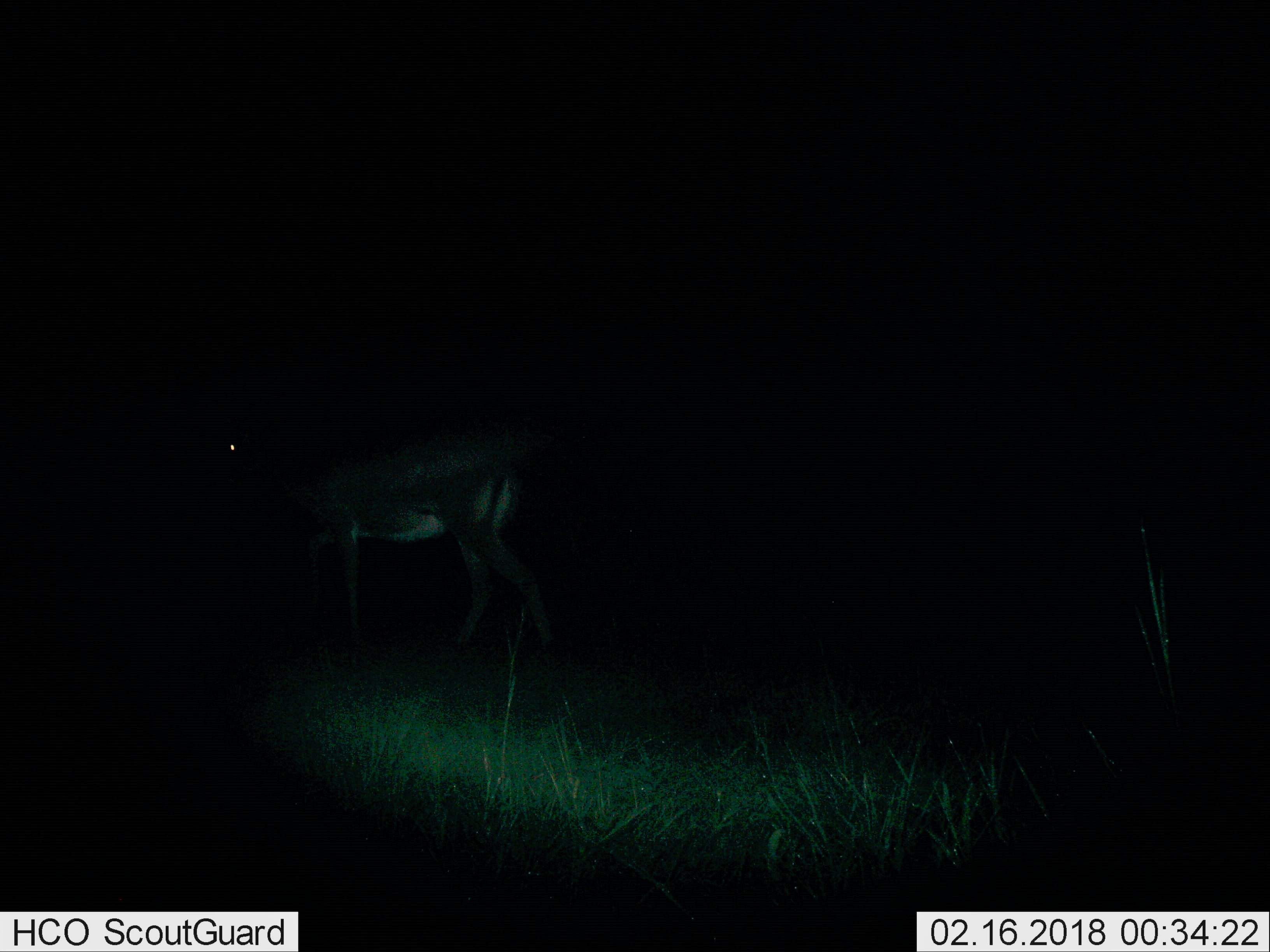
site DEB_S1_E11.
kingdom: Animalia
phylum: Chordata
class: Mammalia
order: Artiodactyla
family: Bovidae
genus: Aepyceros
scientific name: Aepyceros melampus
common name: impala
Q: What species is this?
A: Impala (Aepyceros melampus).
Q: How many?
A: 1.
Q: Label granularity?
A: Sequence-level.